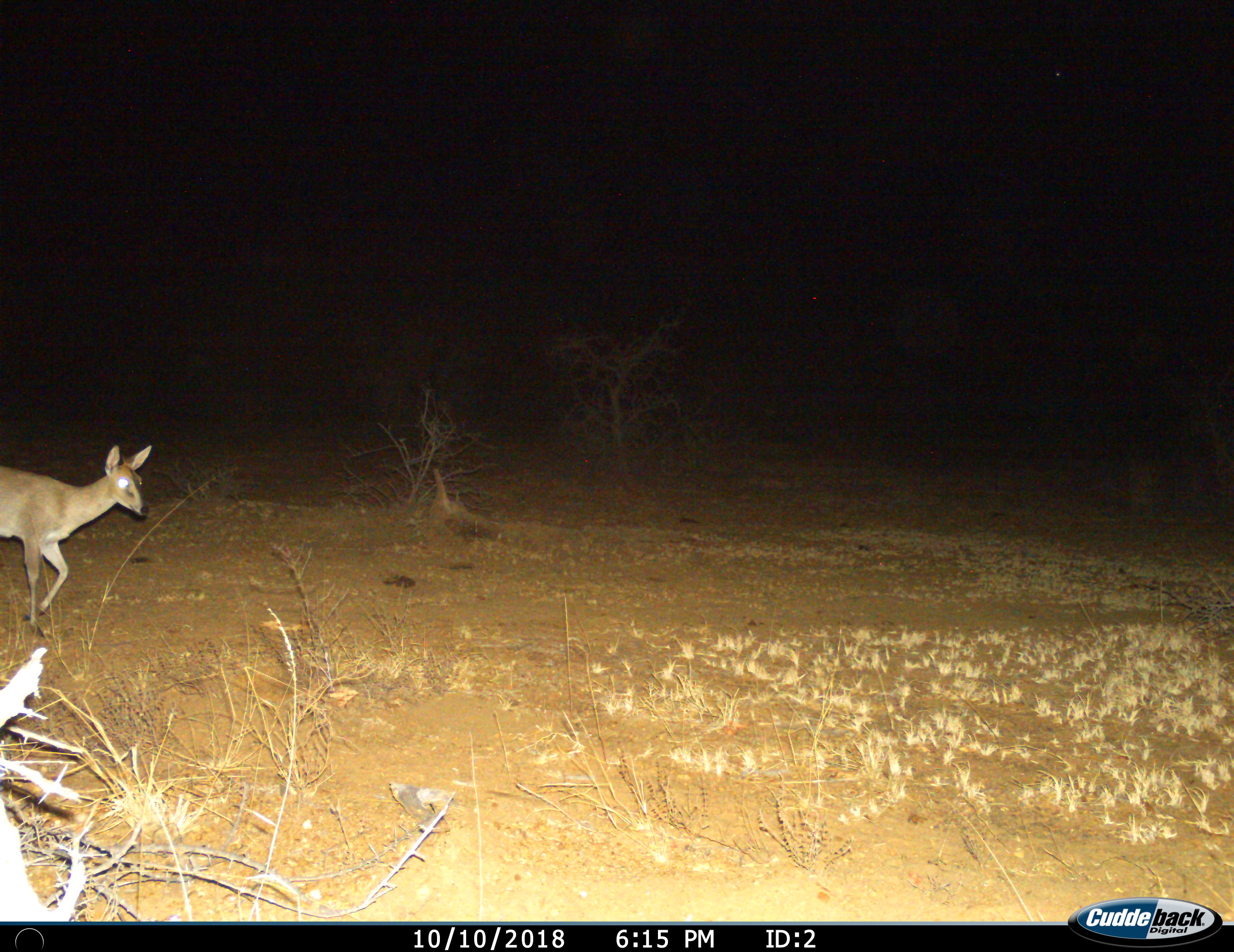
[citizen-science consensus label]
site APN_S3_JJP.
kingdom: Animalia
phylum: Chordata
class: Mammalia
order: Artiodactyla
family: Bovidae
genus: Sylvicapra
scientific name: Sylvicapra grimmia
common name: common duiker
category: duikercommongrey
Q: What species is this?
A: Duikercommongrey (common duiker) (Sylvicapra grimmia).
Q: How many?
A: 1.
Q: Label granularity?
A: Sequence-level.